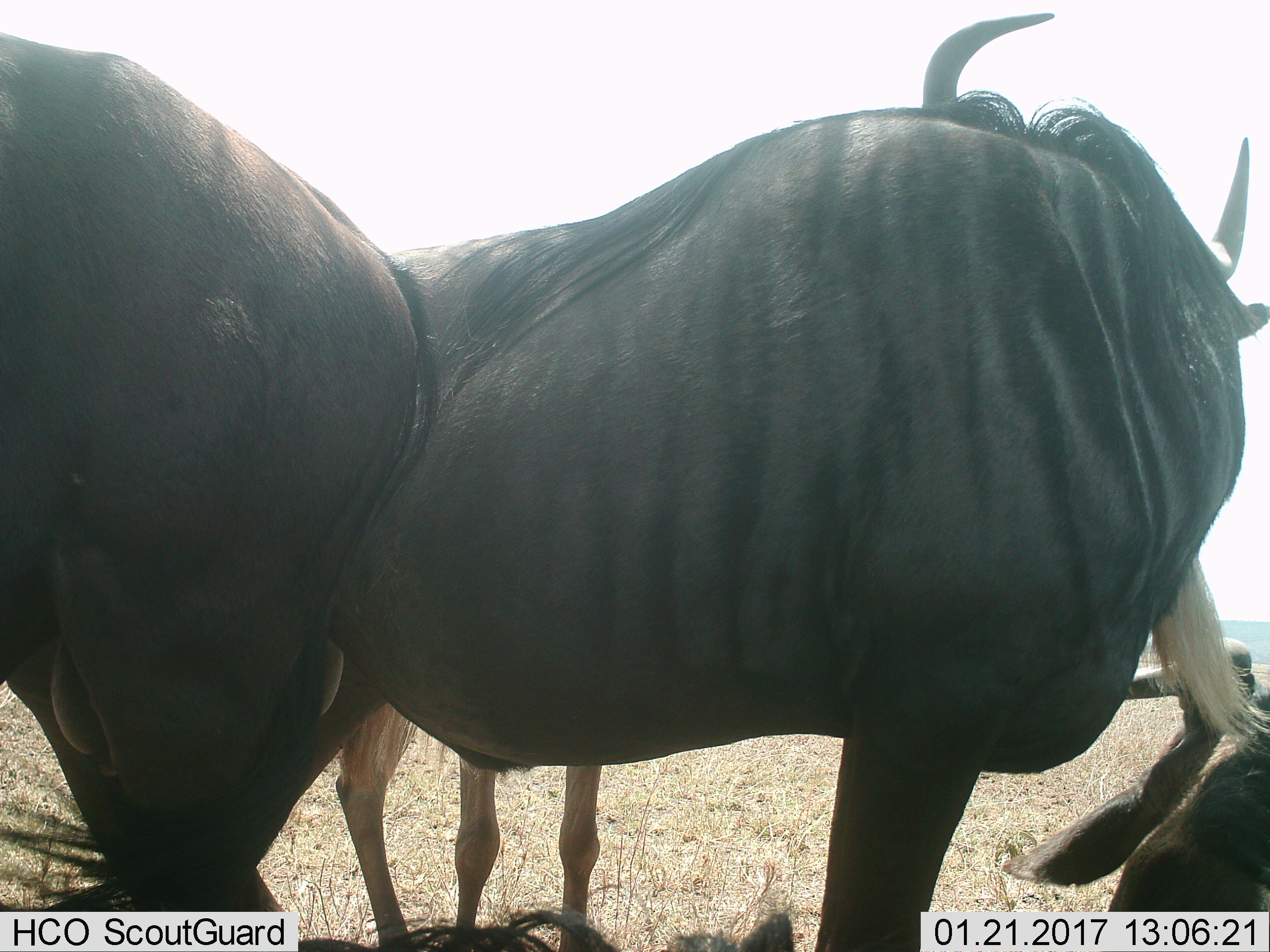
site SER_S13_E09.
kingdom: Animalia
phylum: Chordata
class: Mammalia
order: Artiodactyla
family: Bovidae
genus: Connochaetes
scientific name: Connochaetes taurinus taurinus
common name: blue wildebeest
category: wildebeestblue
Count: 3.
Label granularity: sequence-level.